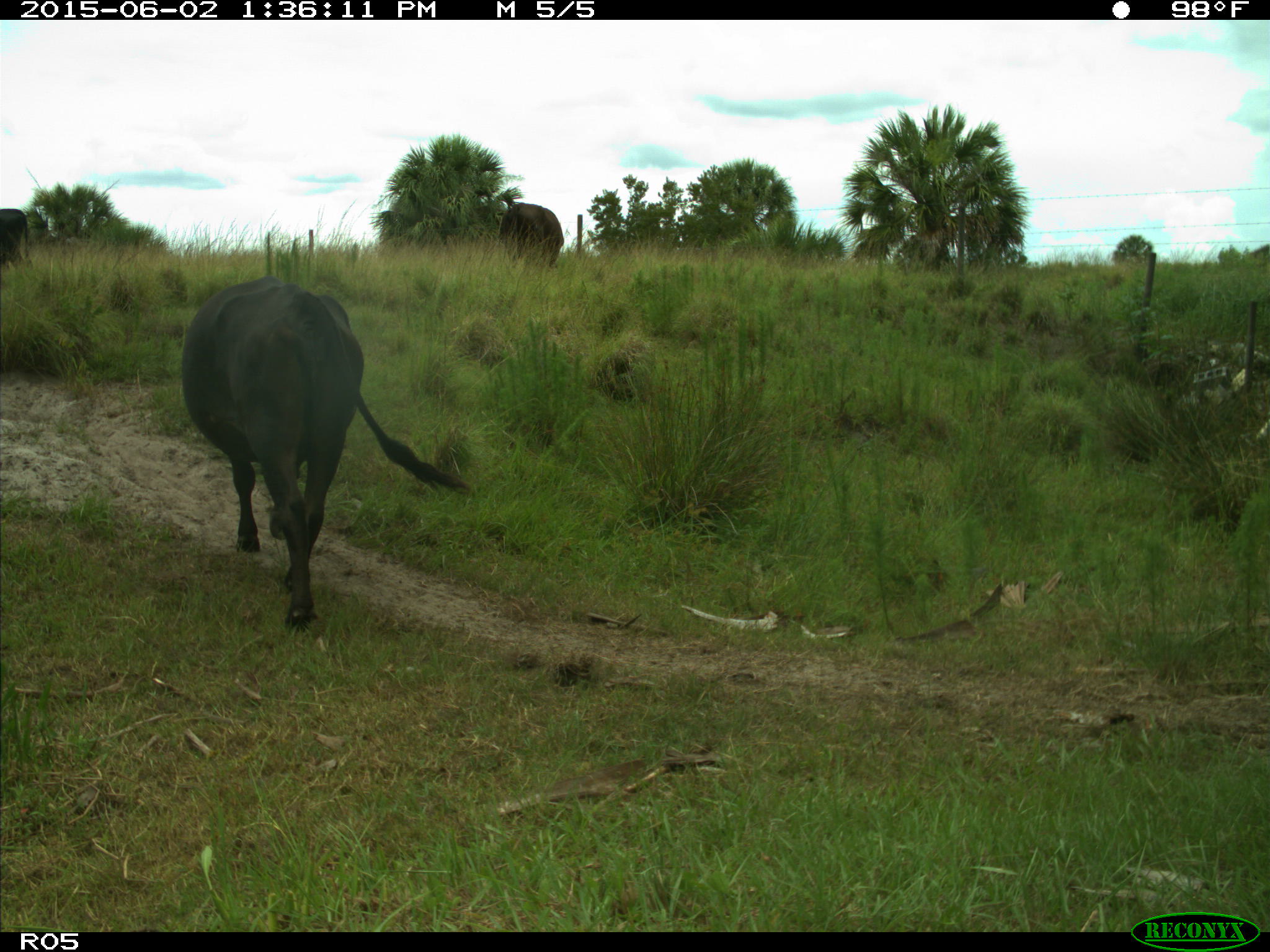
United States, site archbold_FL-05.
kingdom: Animalia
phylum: Chordata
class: Mammalia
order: Artiodactyla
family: Bovidae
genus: Bos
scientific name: Bos taurus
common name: domestic cow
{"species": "Bos taurus (domestic cow)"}